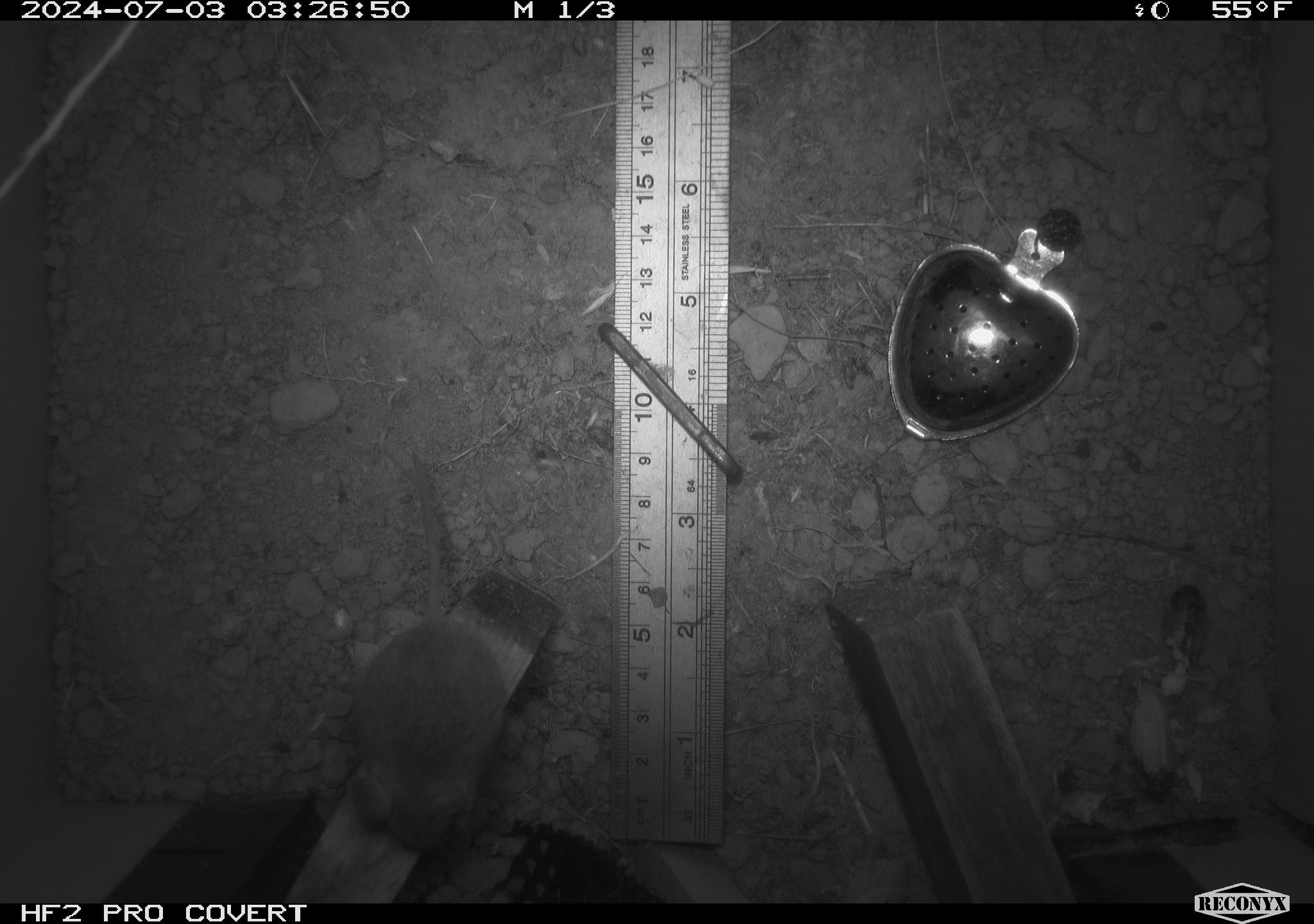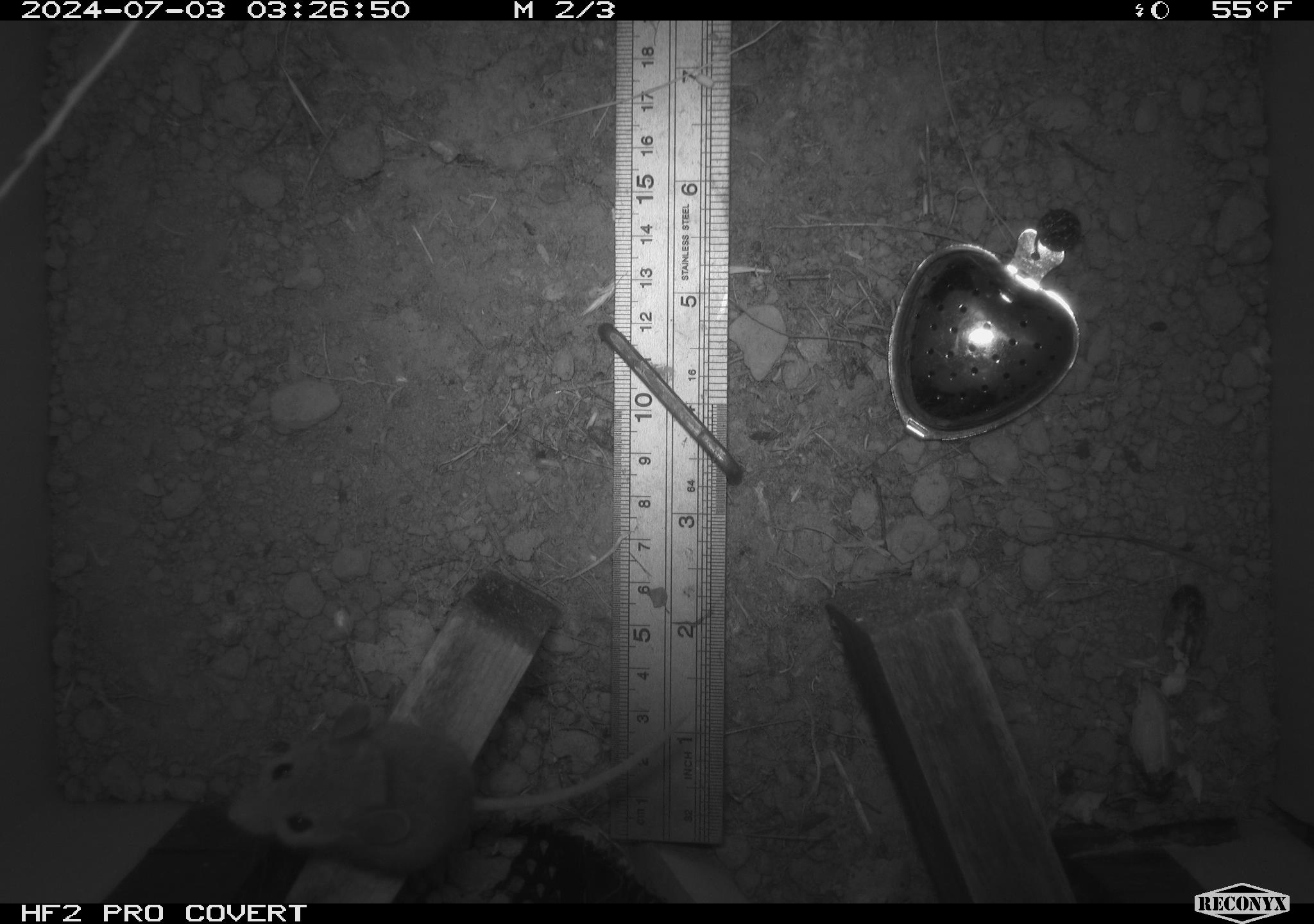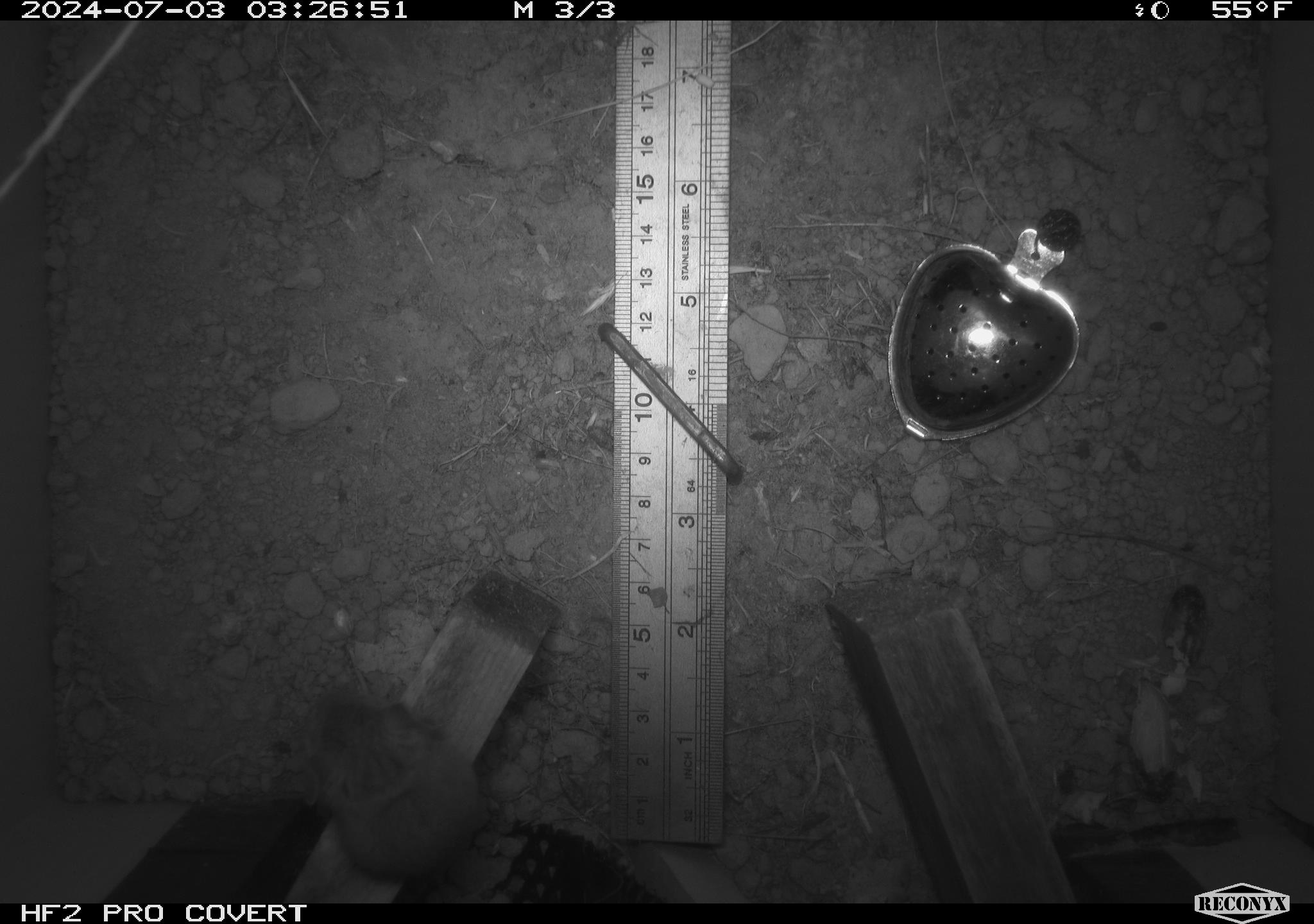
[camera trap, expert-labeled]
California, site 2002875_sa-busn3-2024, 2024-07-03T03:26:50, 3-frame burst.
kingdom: Animalia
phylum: Chordata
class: Mammalia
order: Rodentia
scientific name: Rodentia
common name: mouse species